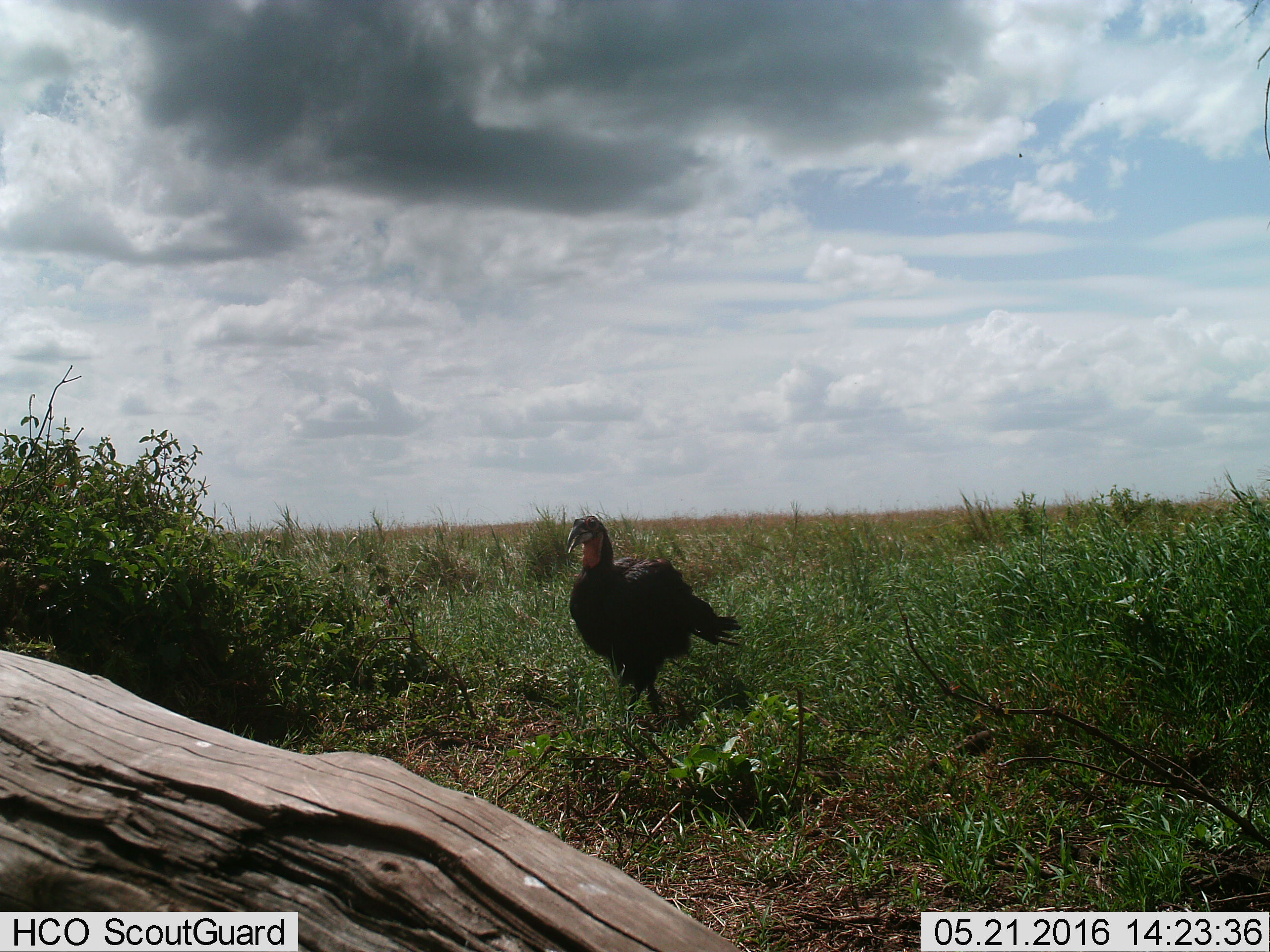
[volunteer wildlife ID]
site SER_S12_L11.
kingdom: Animalia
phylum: Chordata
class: Aves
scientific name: Aves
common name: bird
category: birdother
Birdother (bird) (Aves), count 1. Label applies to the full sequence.